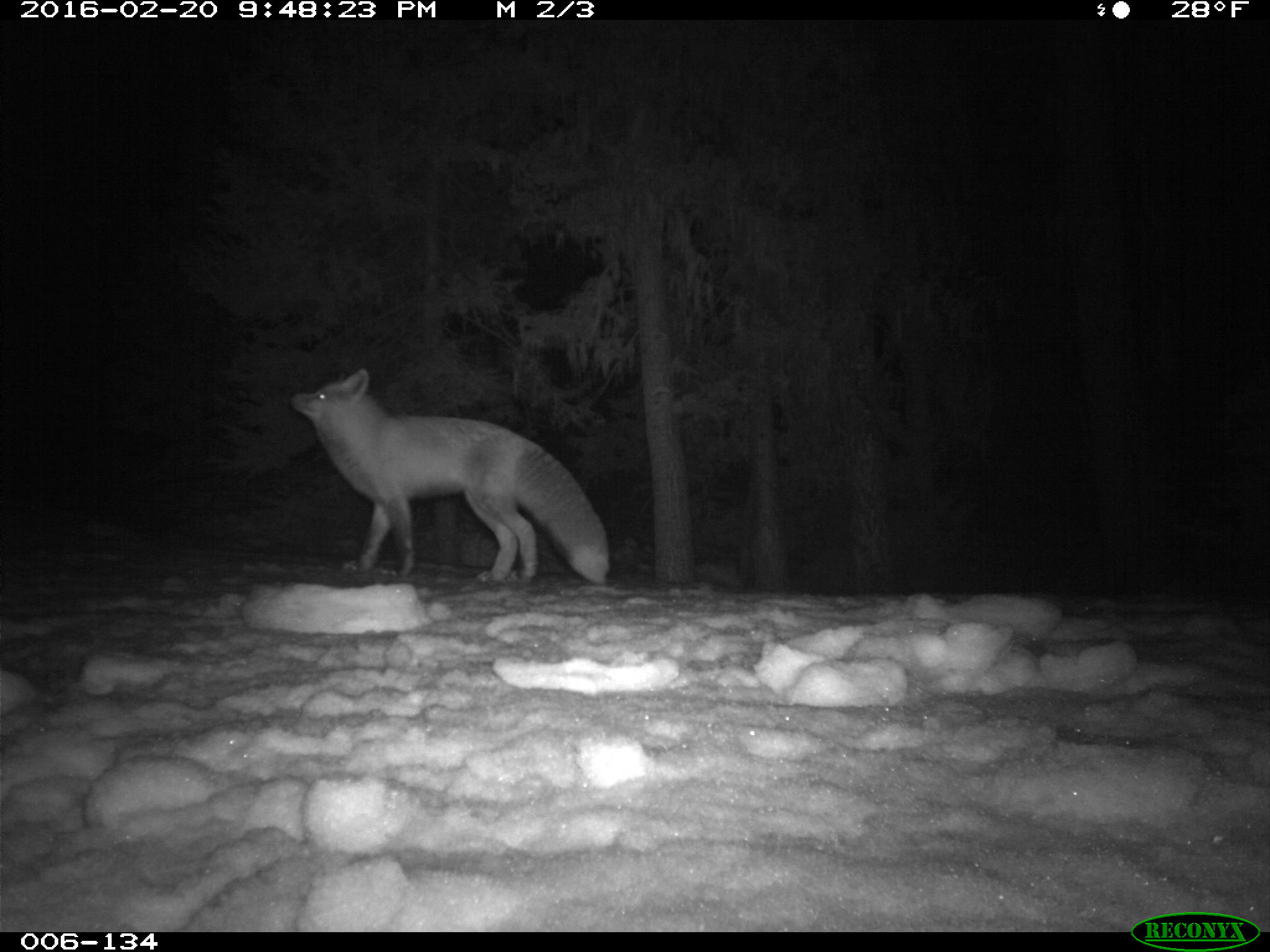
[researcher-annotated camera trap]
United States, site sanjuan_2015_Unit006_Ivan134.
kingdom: Animalia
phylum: Chordata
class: Mammalia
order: Carnivora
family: Canidae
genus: Vulpes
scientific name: Vulpes vulpes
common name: red fox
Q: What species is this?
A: Vulpes vulpes (red fox).